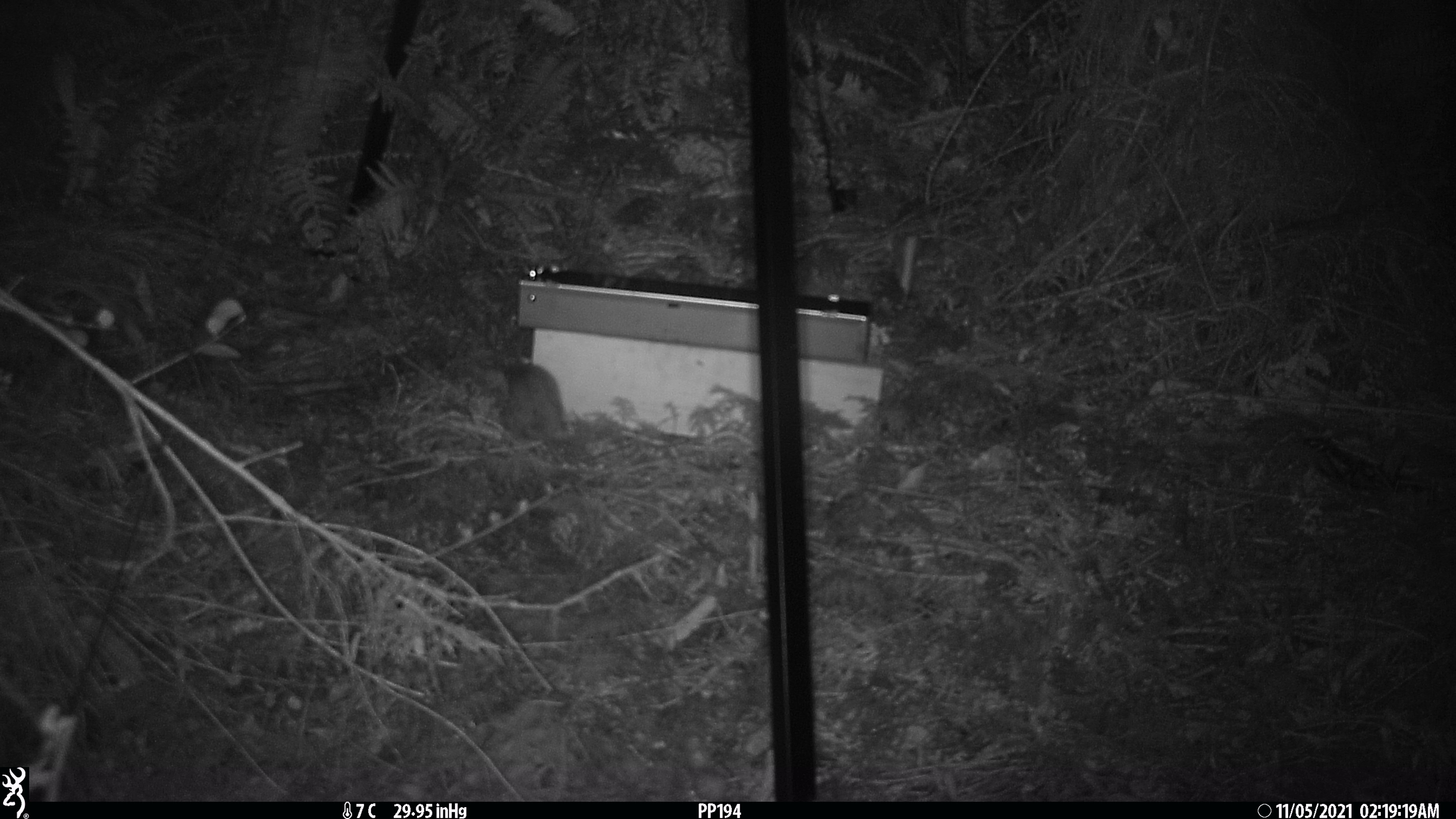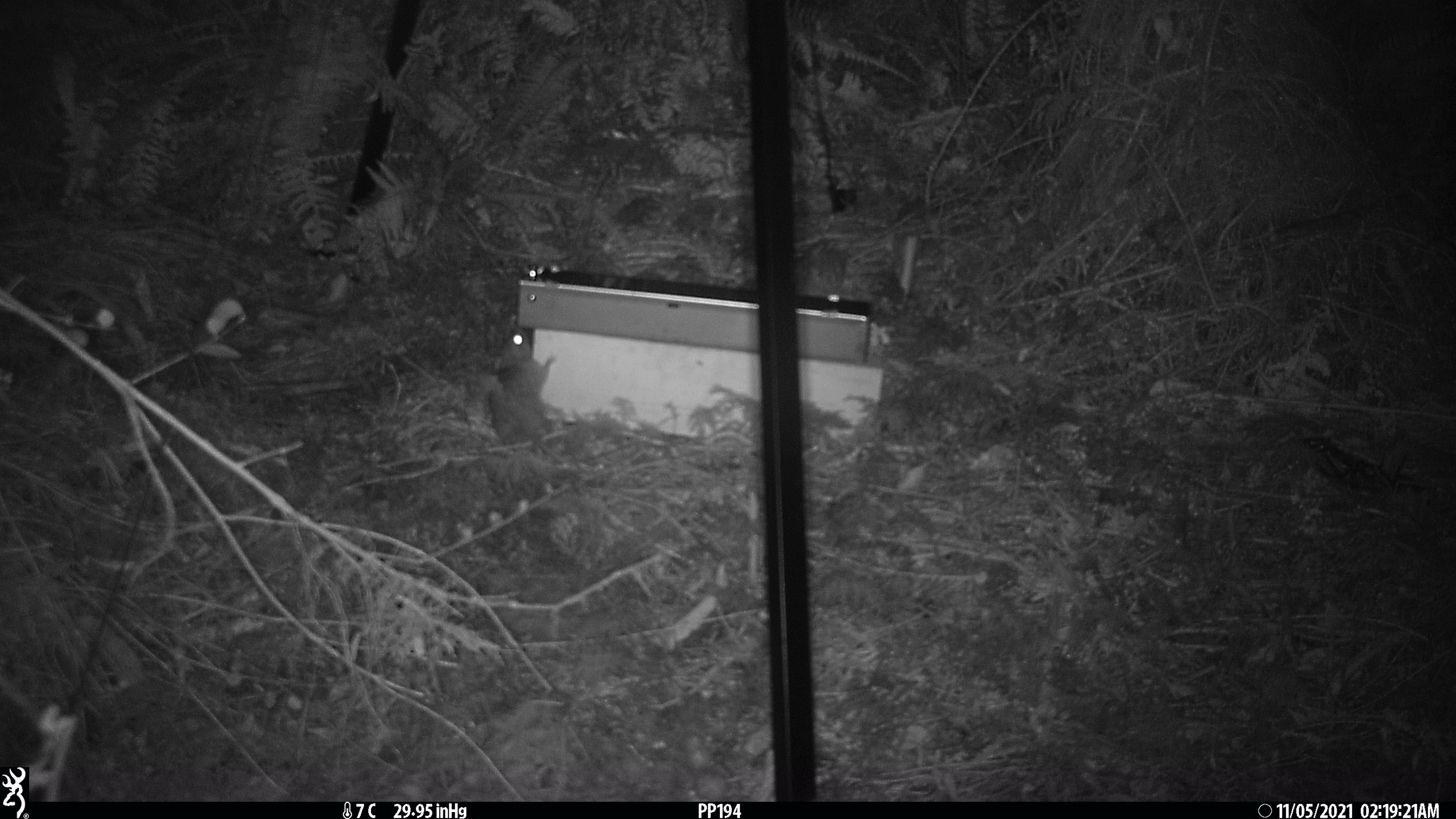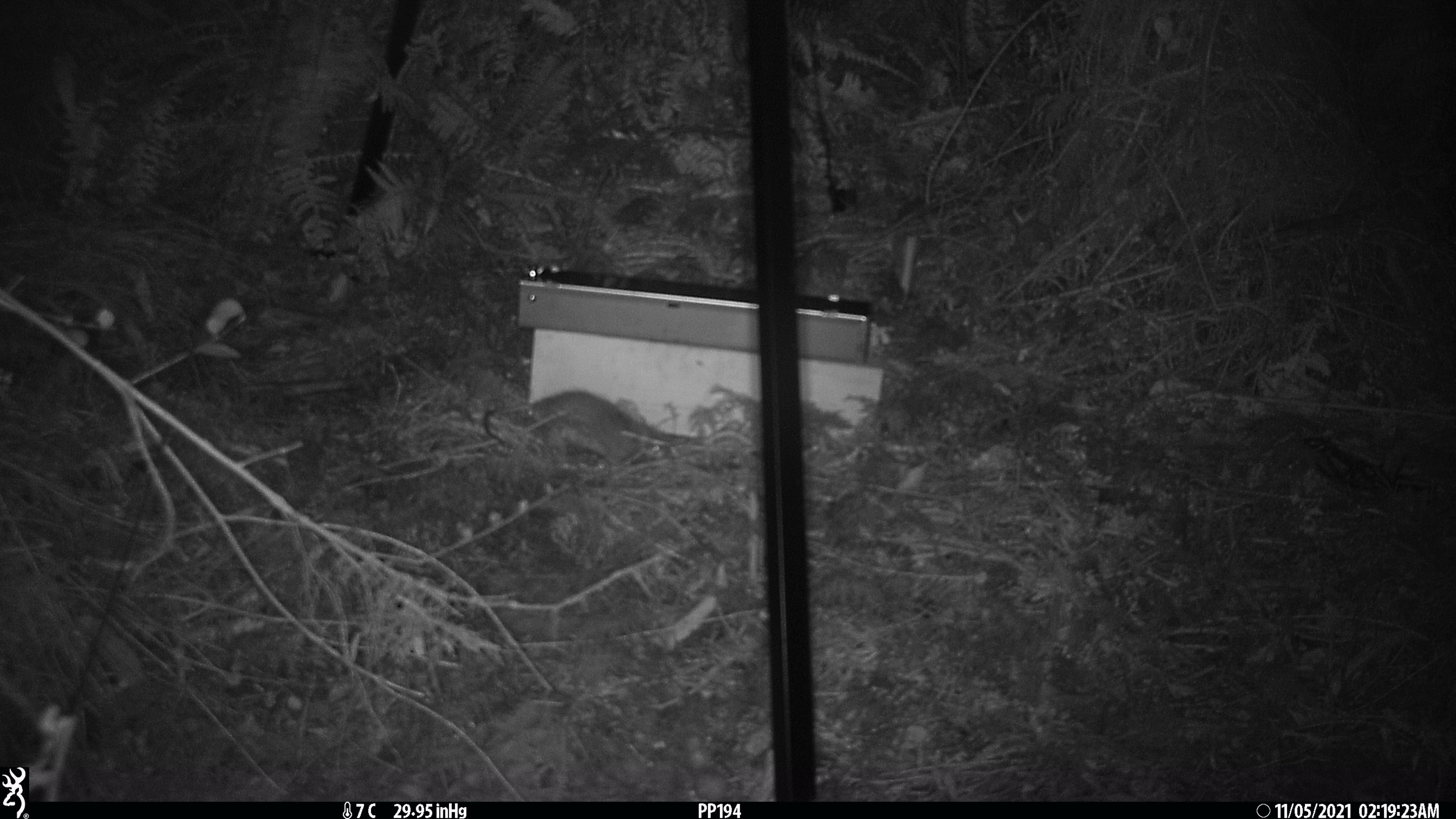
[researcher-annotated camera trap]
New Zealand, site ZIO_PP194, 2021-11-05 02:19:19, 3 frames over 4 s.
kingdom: Animalia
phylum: Chordata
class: Mammalia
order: Rodentia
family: Muridae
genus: Rattus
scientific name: Rattus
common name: rat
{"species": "rat (Rattus)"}